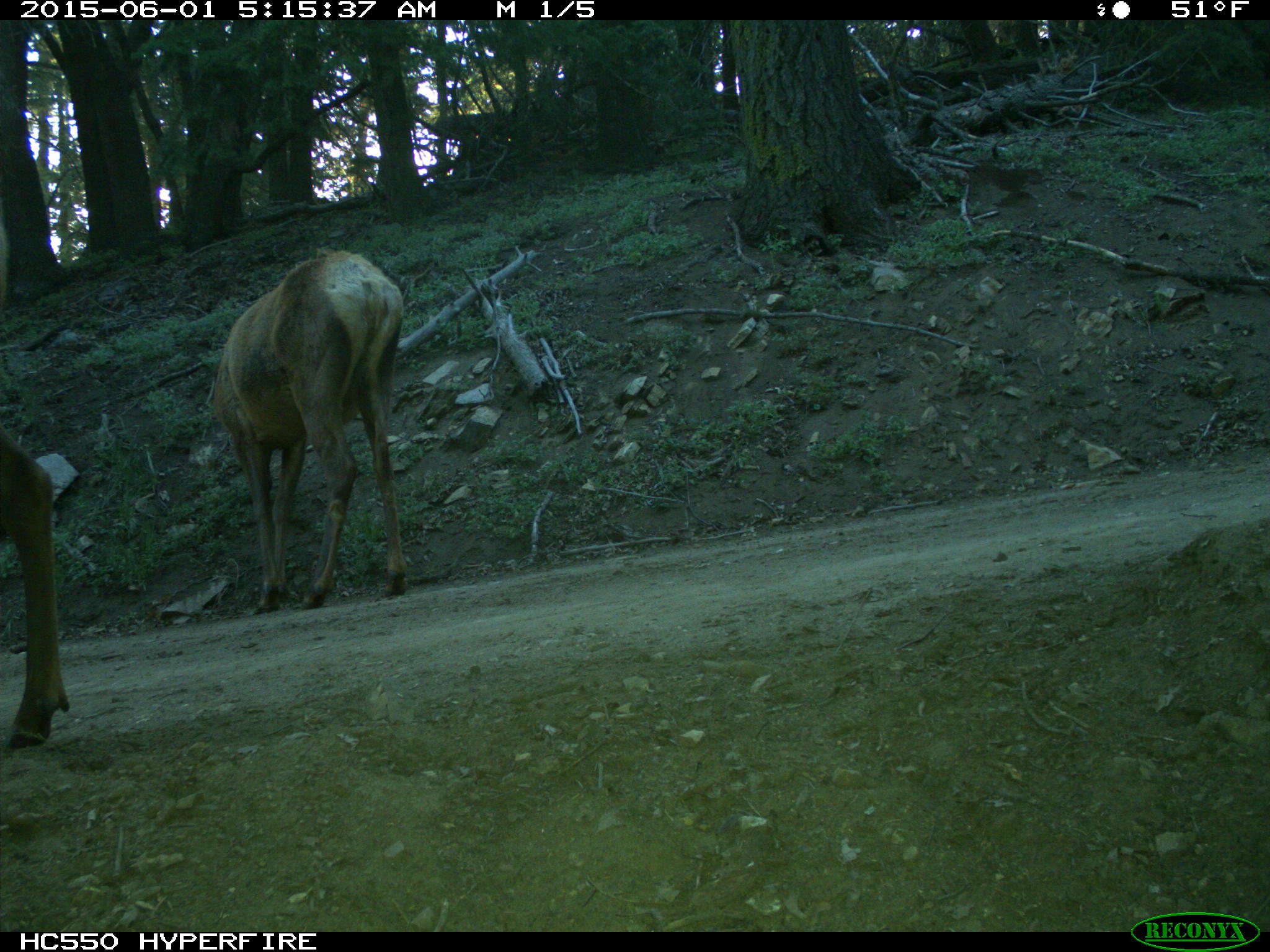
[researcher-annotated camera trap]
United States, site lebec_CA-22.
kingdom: Animalia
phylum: Chordata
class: Mammalia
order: Artiodactyla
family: Cervidae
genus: Cervus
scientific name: Cervus canadensis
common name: elk